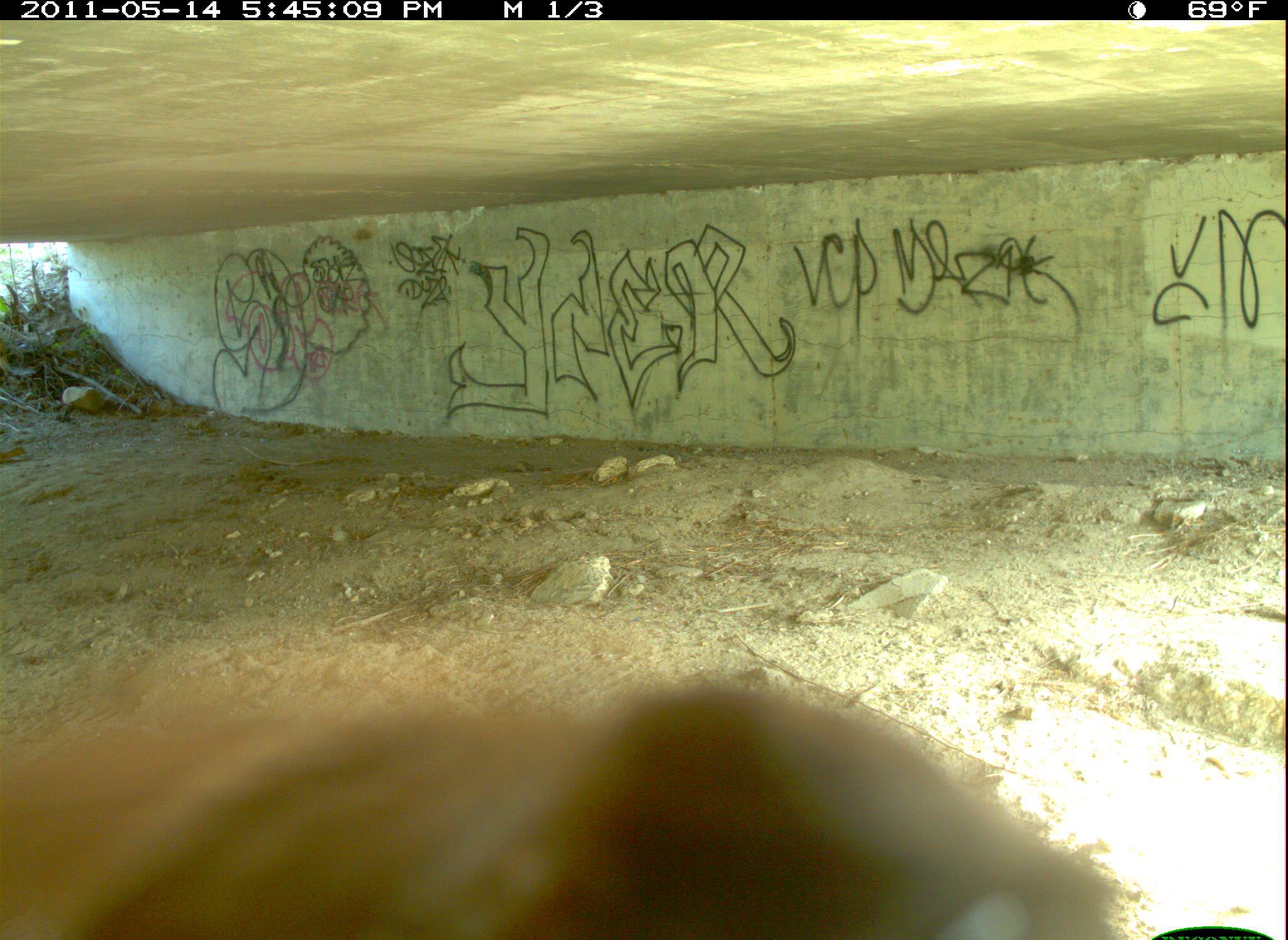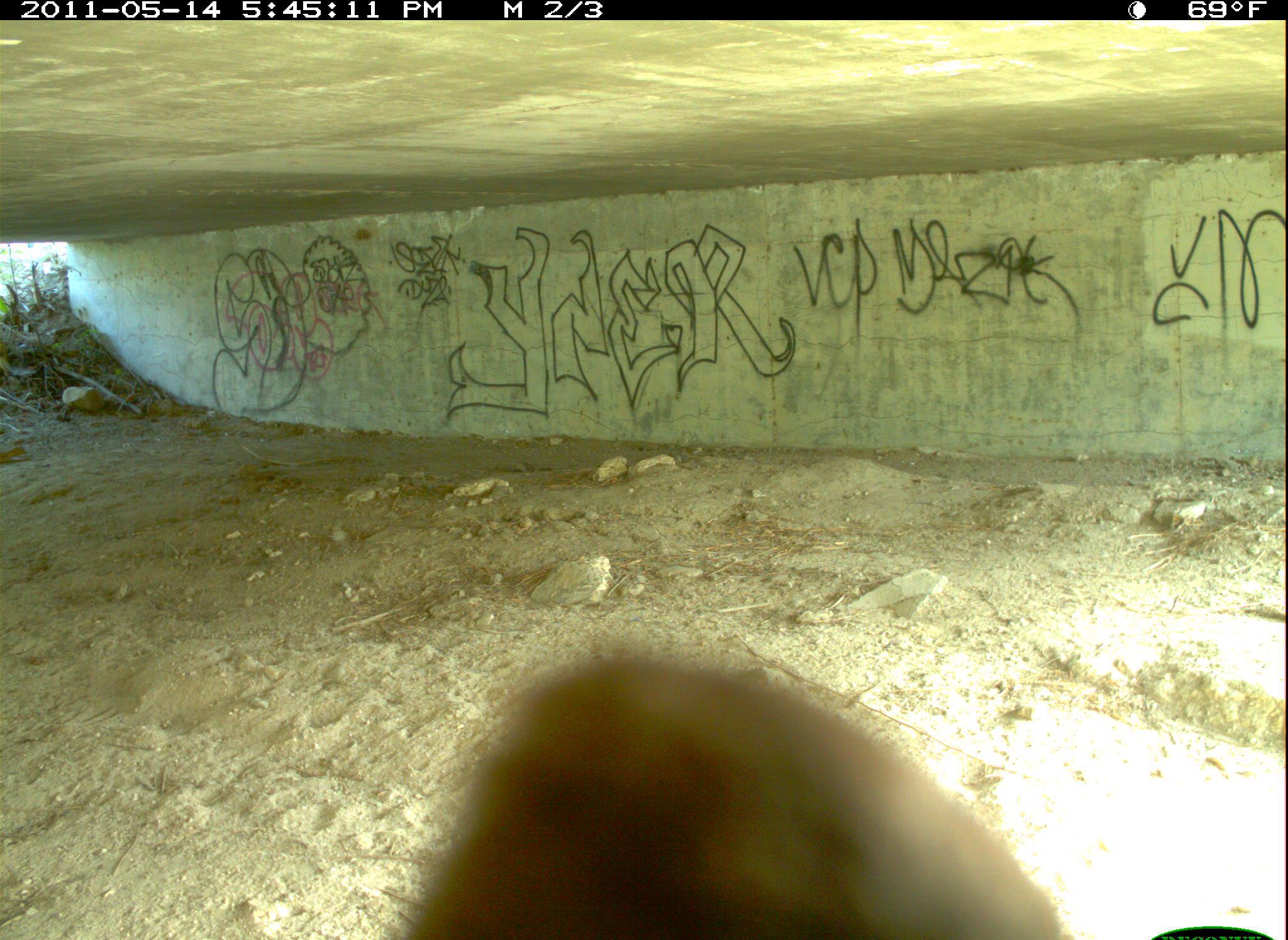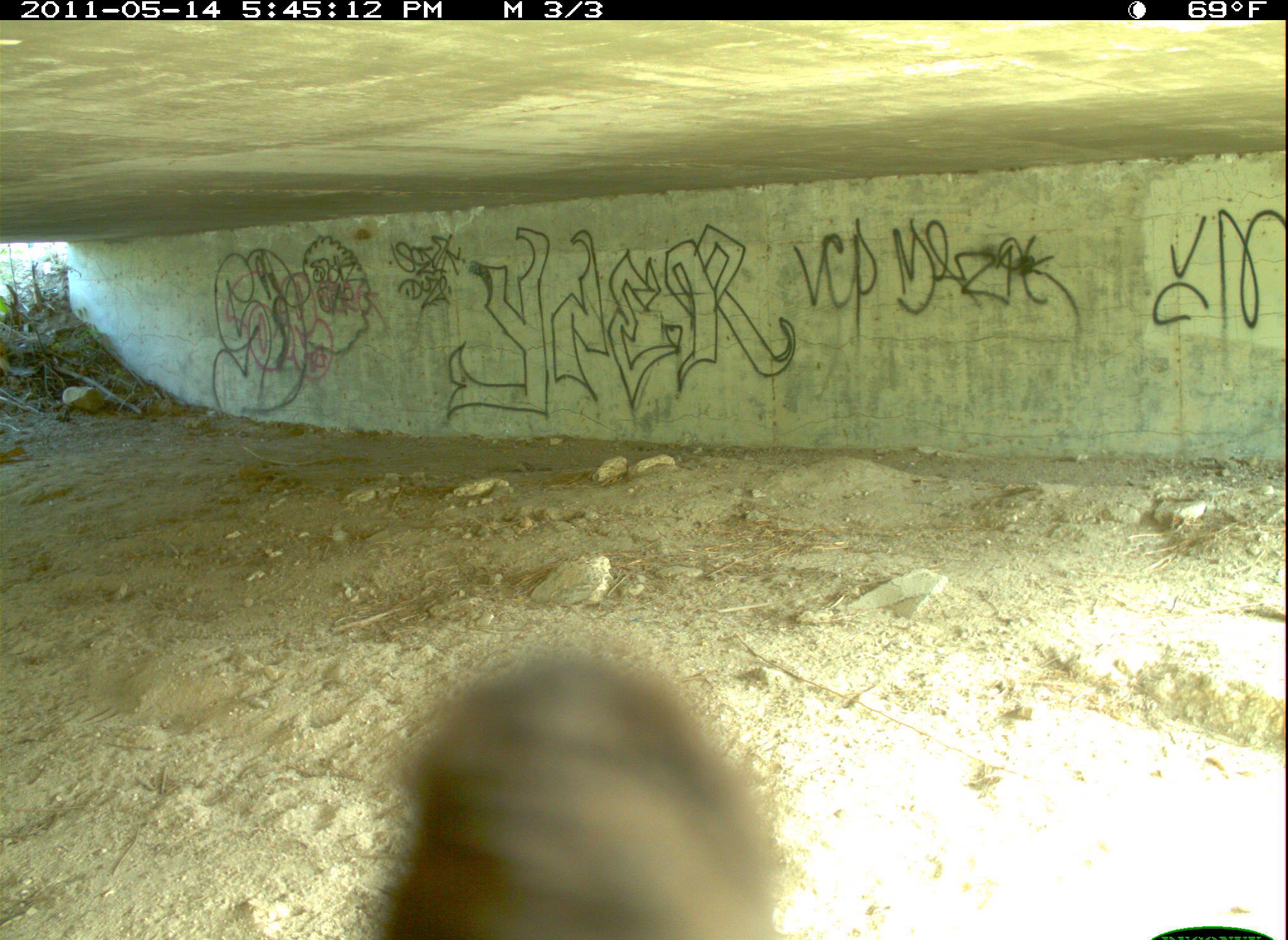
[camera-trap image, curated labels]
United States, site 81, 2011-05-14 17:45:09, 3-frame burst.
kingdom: Animalia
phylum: Chordata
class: Aves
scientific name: Aves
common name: bird